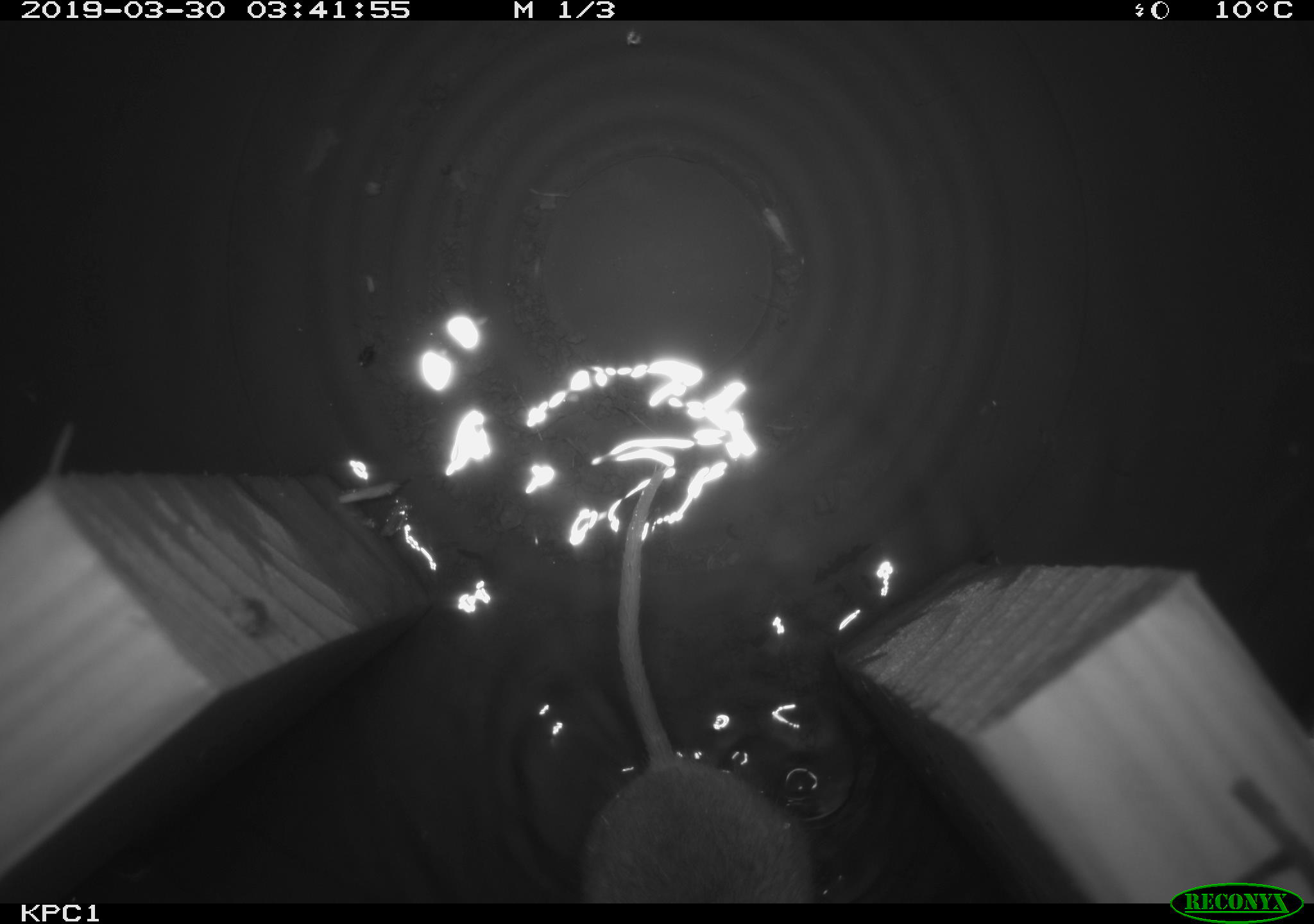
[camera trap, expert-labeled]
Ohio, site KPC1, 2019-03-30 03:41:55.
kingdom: Animalia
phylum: Chordata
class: Mammalia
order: Rodentia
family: Cricetidae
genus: Peromyscus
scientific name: Peromyscus leucopus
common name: white-footed mouse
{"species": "white-footed mouse (Peromyscus leucopus)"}